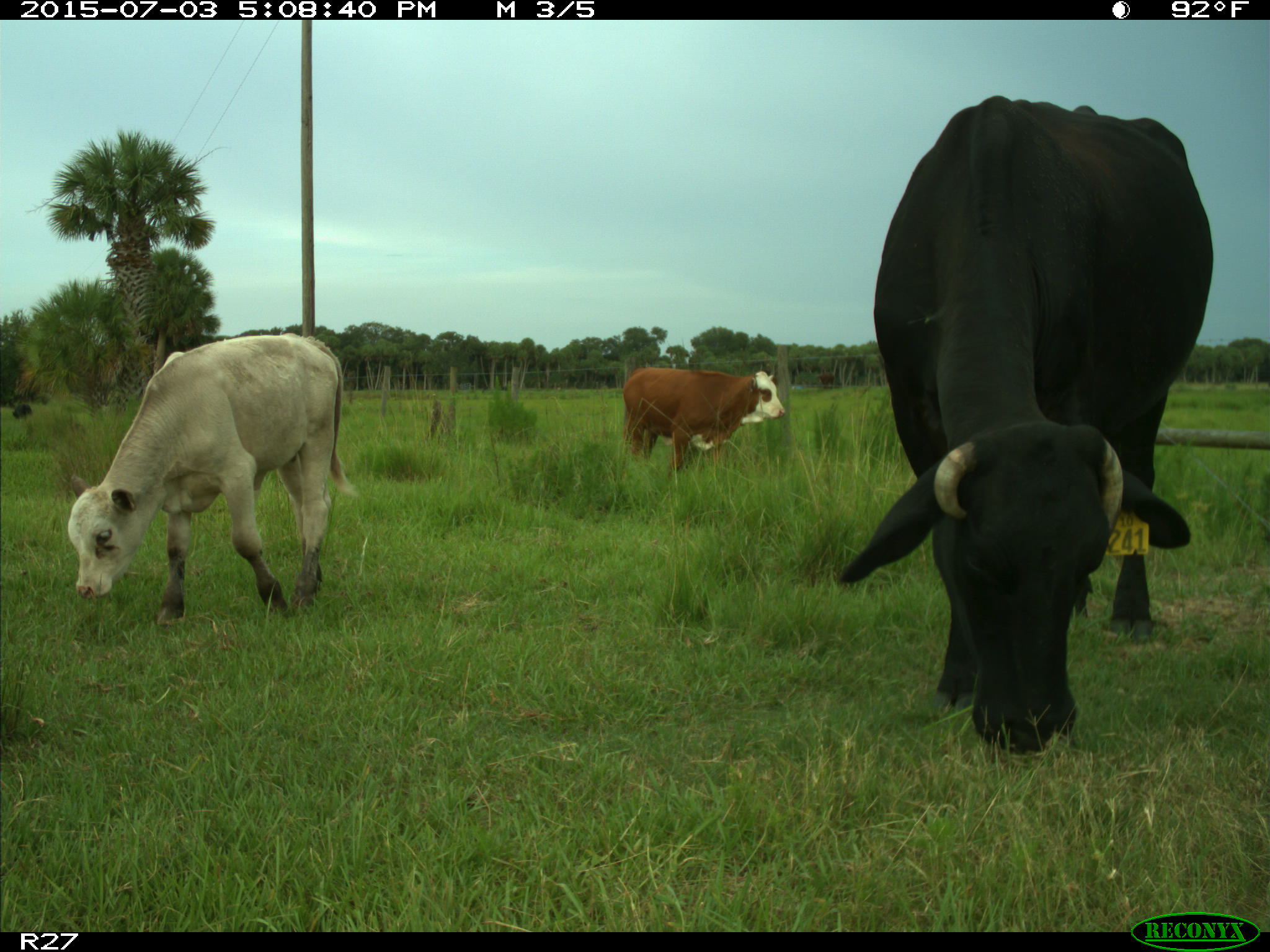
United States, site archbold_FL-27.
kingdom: Animalia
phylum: Chordata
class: Mammalia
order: Artiodactyla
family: Bovidae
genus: Bos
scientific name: Bos taurus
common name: domestic cow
Bos taurus (domestic cow).